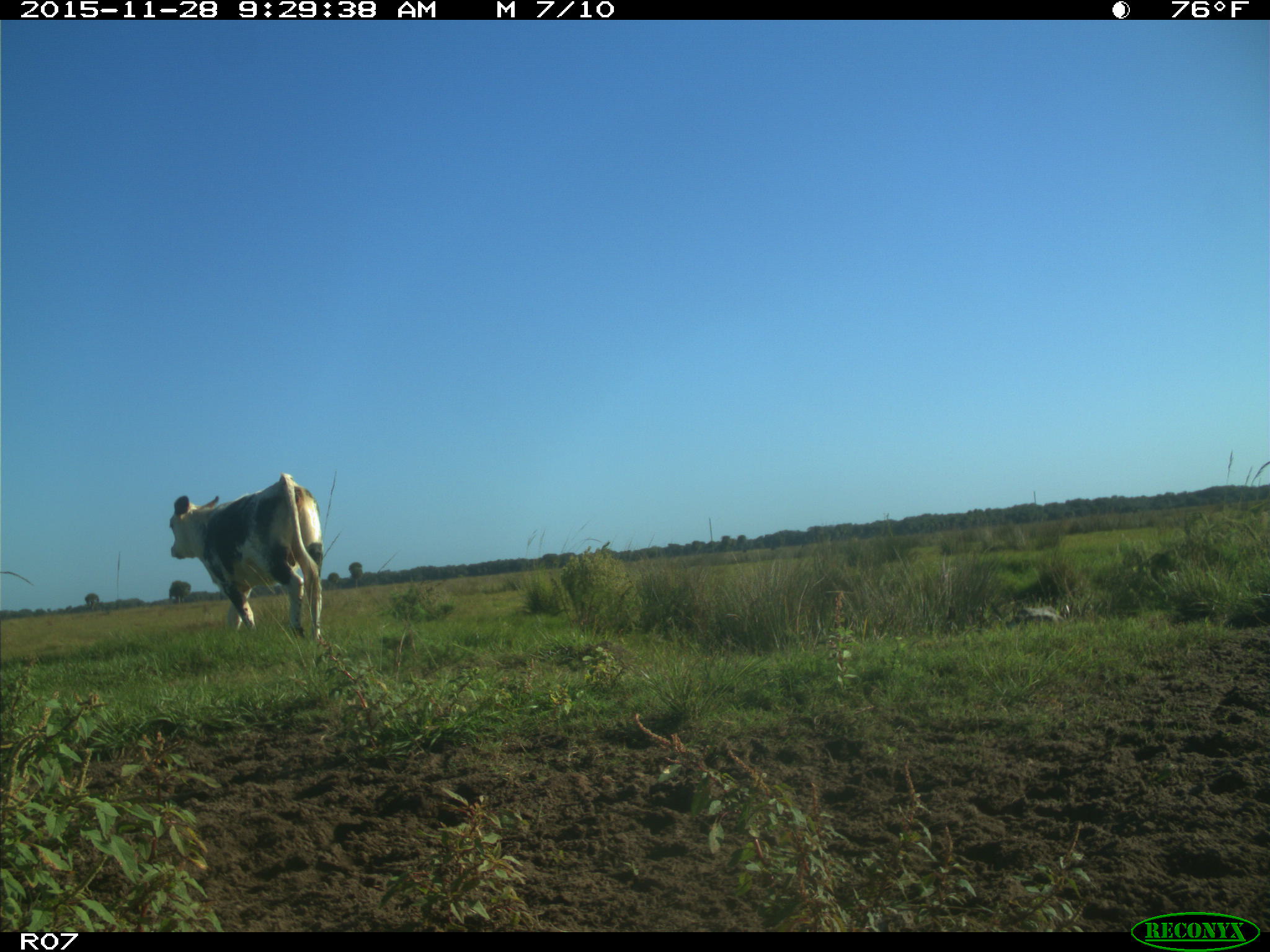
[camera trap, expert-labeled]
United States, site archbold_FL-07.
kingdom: Animalia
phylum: Chordata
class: Mammalia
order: Artiodactyla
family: Bovidae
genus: Bos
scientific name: Bos taurus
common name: domestic cow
Bos taurus (domestic cow).